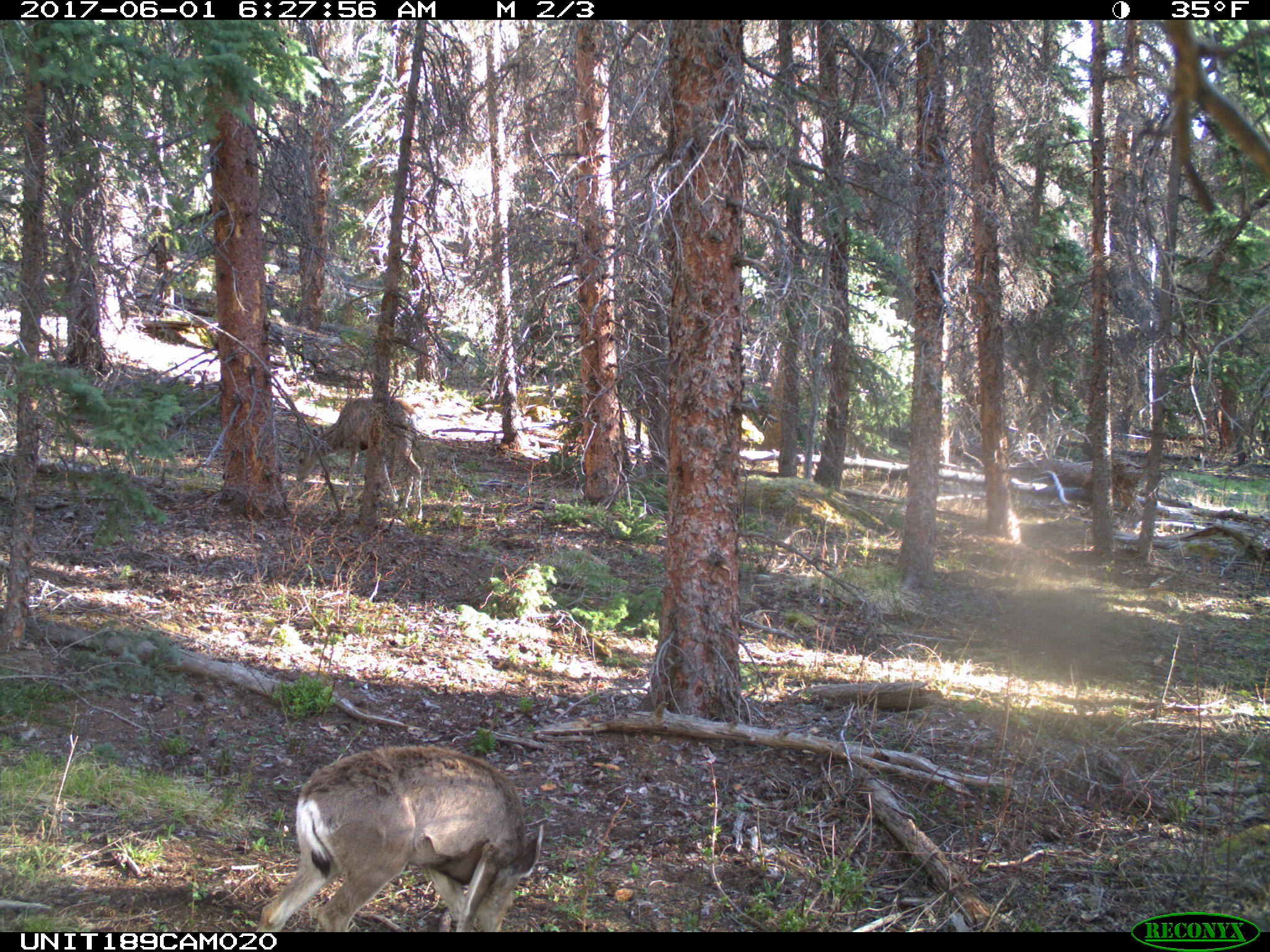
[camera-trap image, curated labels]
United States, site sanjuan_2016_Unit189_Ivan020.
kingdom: Animalia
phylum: Chordata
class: Mammalia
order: Artiodactyla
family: Cervidae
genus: Odocoileus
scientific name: Odocoileus hemionus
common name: mule deer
Odocoileus hemionus (mule deer).